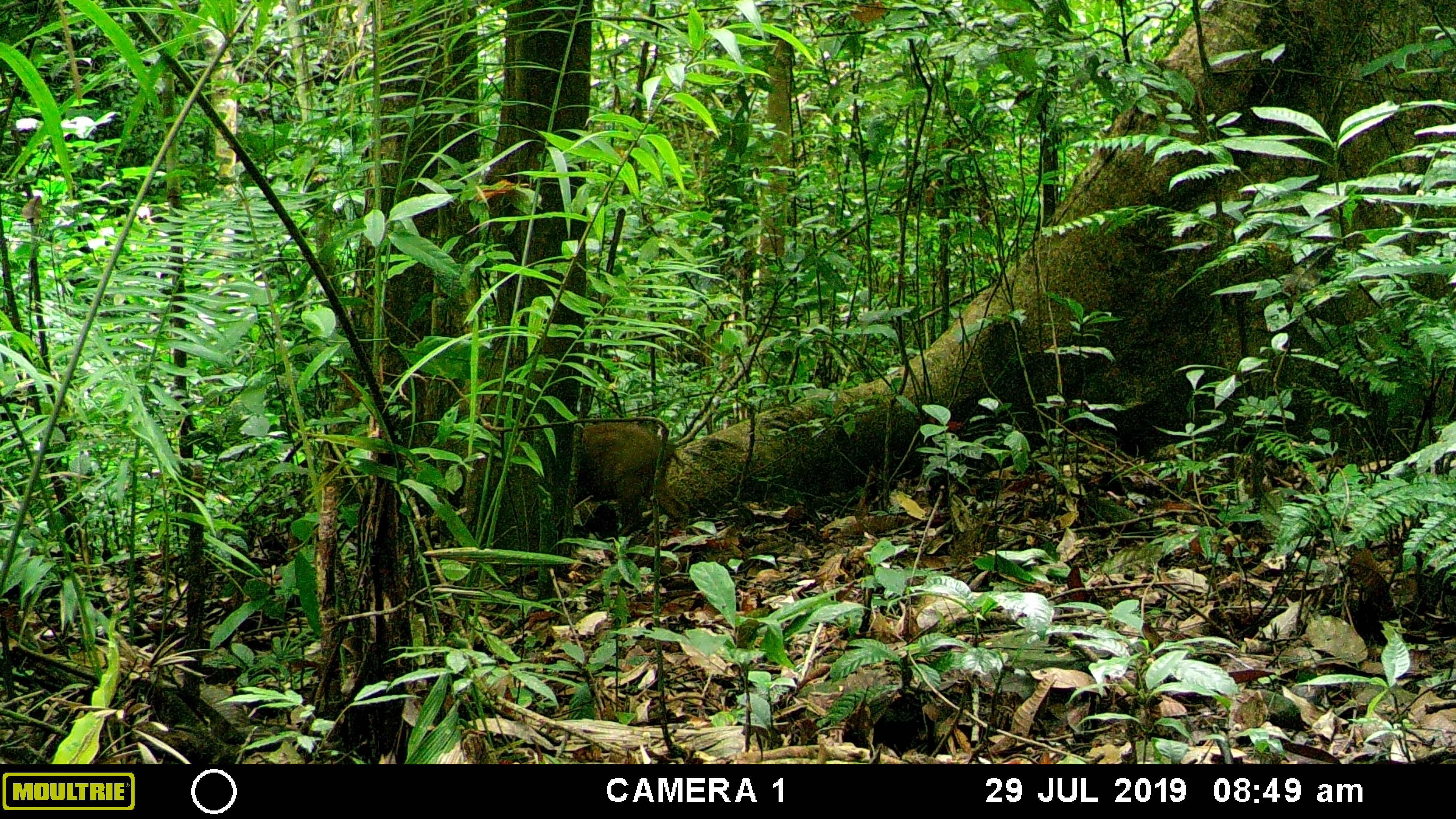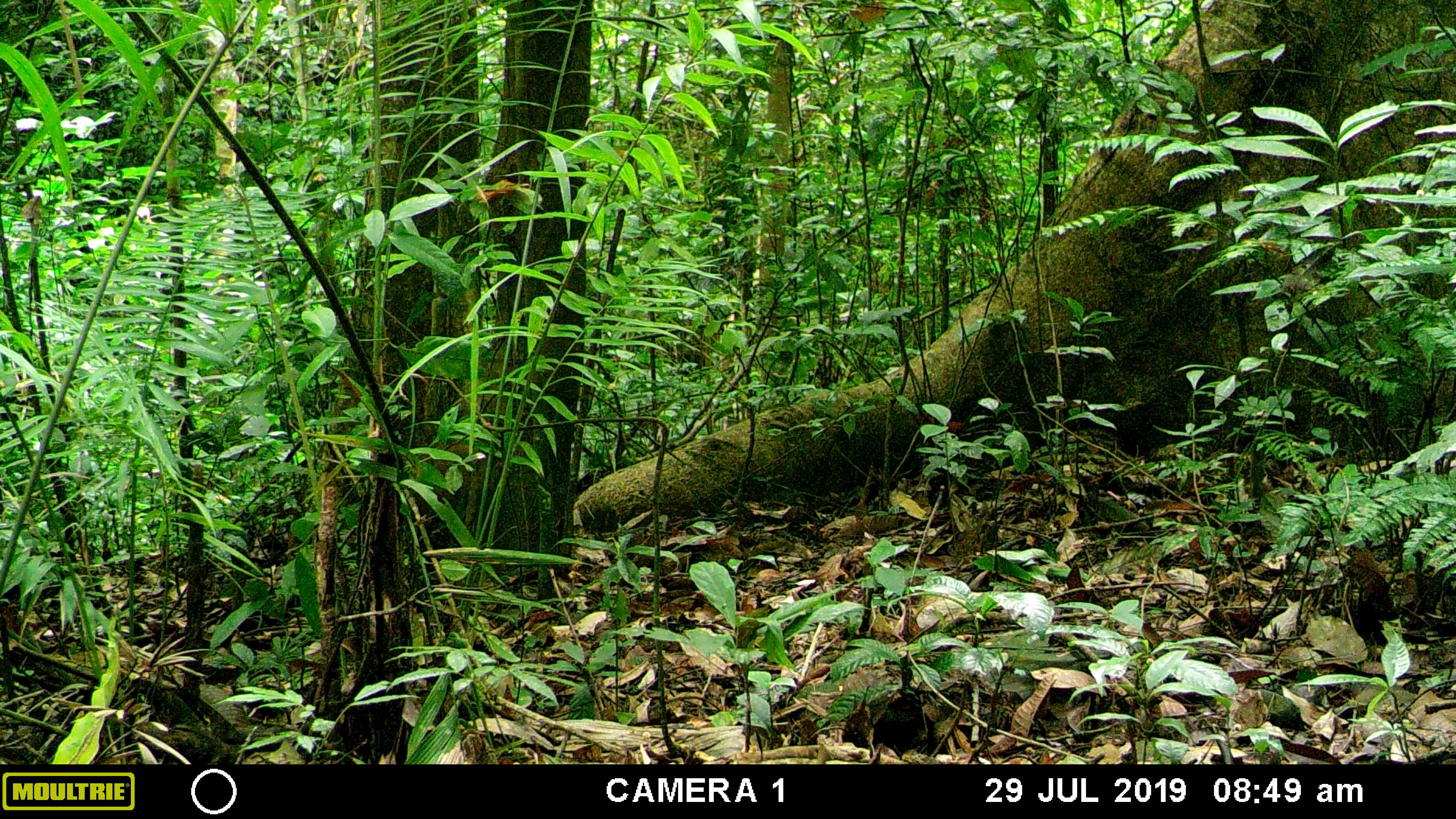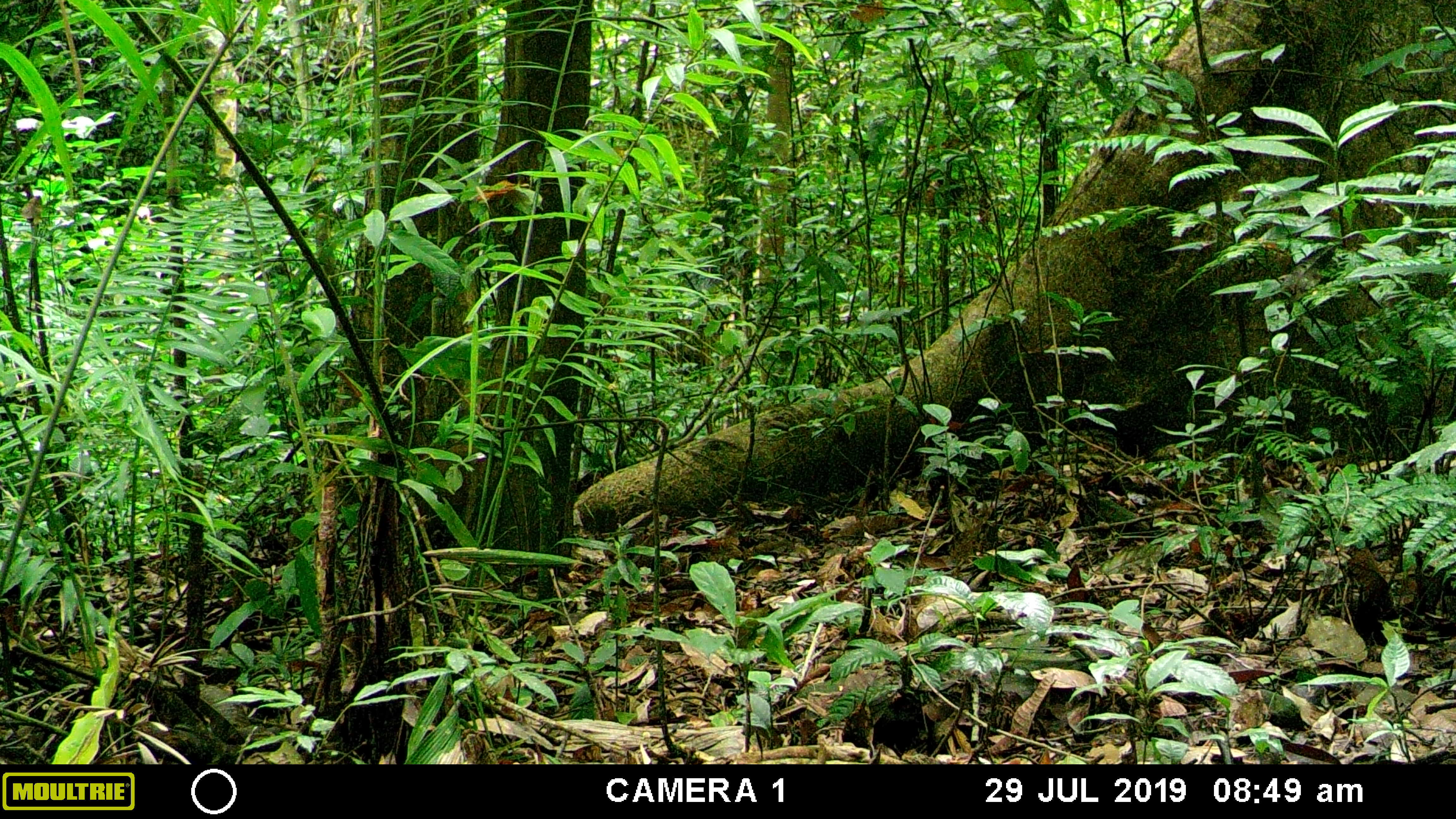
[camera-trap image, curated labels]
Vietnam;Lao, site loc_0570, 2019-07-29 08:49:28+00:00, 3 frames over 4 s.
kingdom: Animalia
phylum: Chordata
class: Mammalia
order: Artiodactyla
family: Suidae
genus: Sus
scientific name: Sus scrofa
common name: eurasian wild pig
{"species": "eurasian wild pig (Sus scrofa)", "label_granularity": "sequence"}